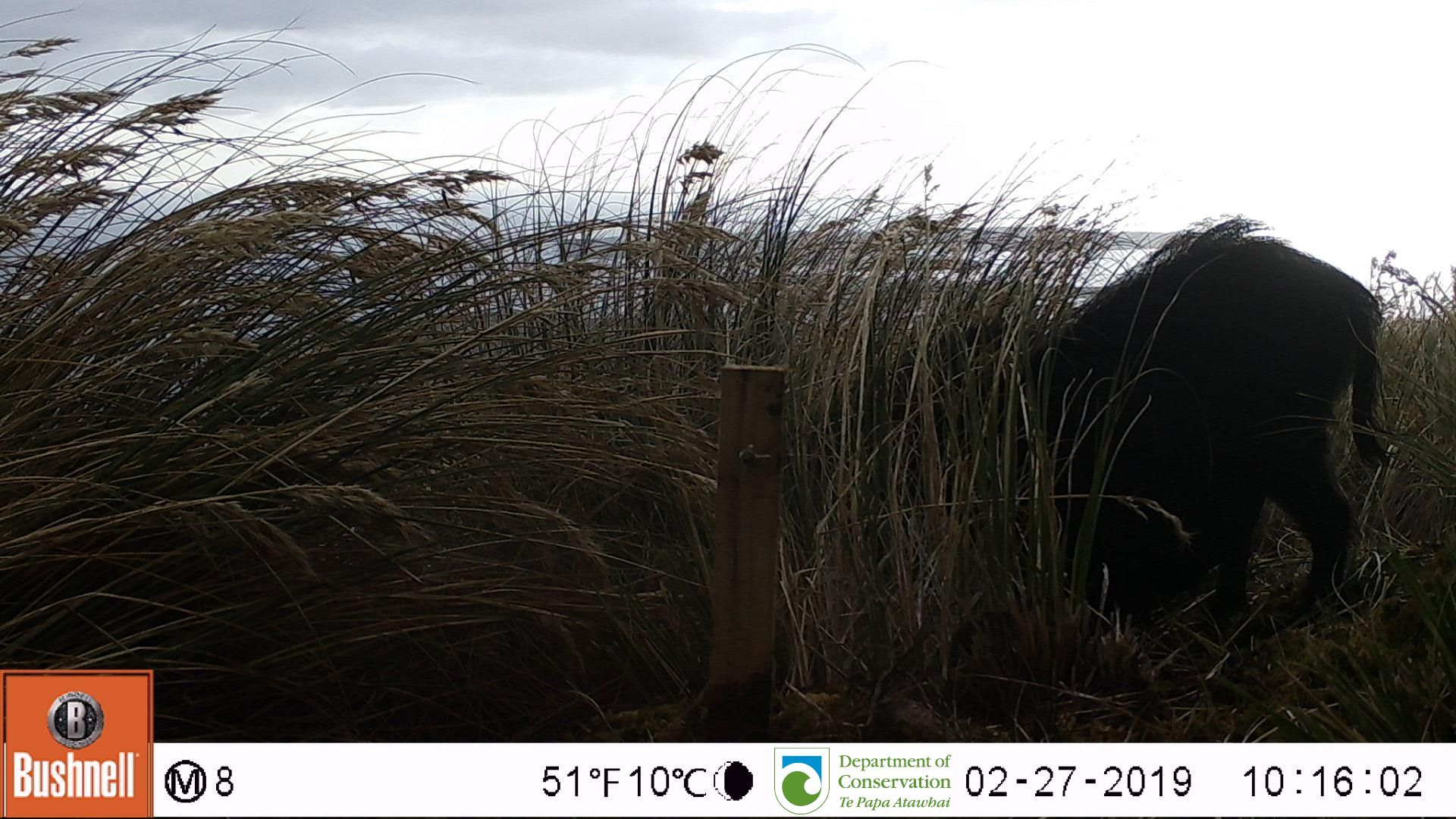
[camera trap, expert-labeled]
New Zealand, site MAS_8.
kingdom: Animalia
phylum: Chordata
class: Mammalia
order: Artiodactyla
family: Suidae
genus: Sus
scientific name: Sus scrofa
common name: pig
Pig (Sus scrofa).